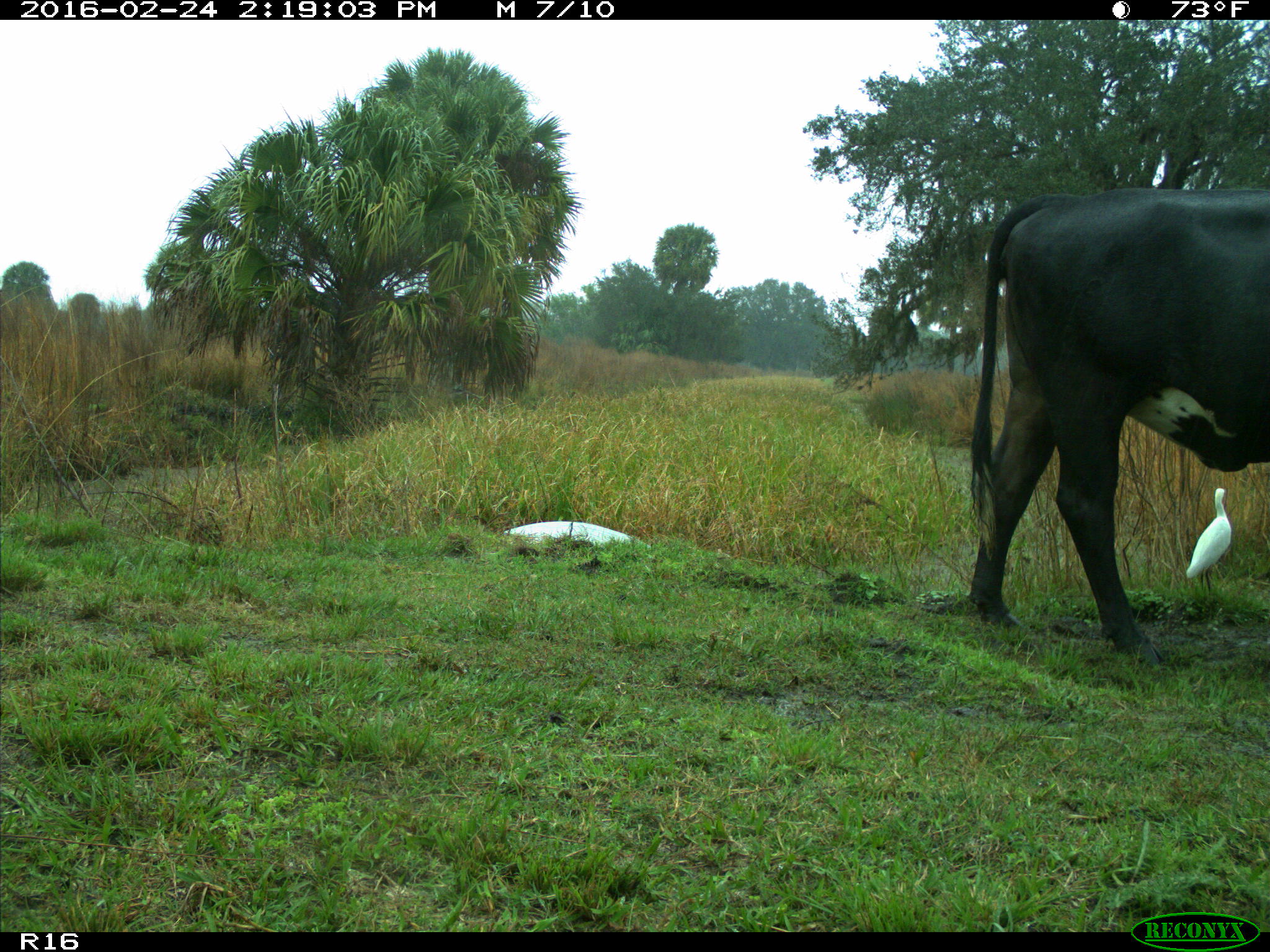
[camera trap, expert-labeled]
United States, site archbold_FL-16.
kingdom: Animalia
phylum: Chordata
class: Mammalia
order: Artiodactyla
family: Bovidae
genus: Bos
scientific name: Bos taurus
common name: domestic cow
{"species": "Bos taurus (domestic cow)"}